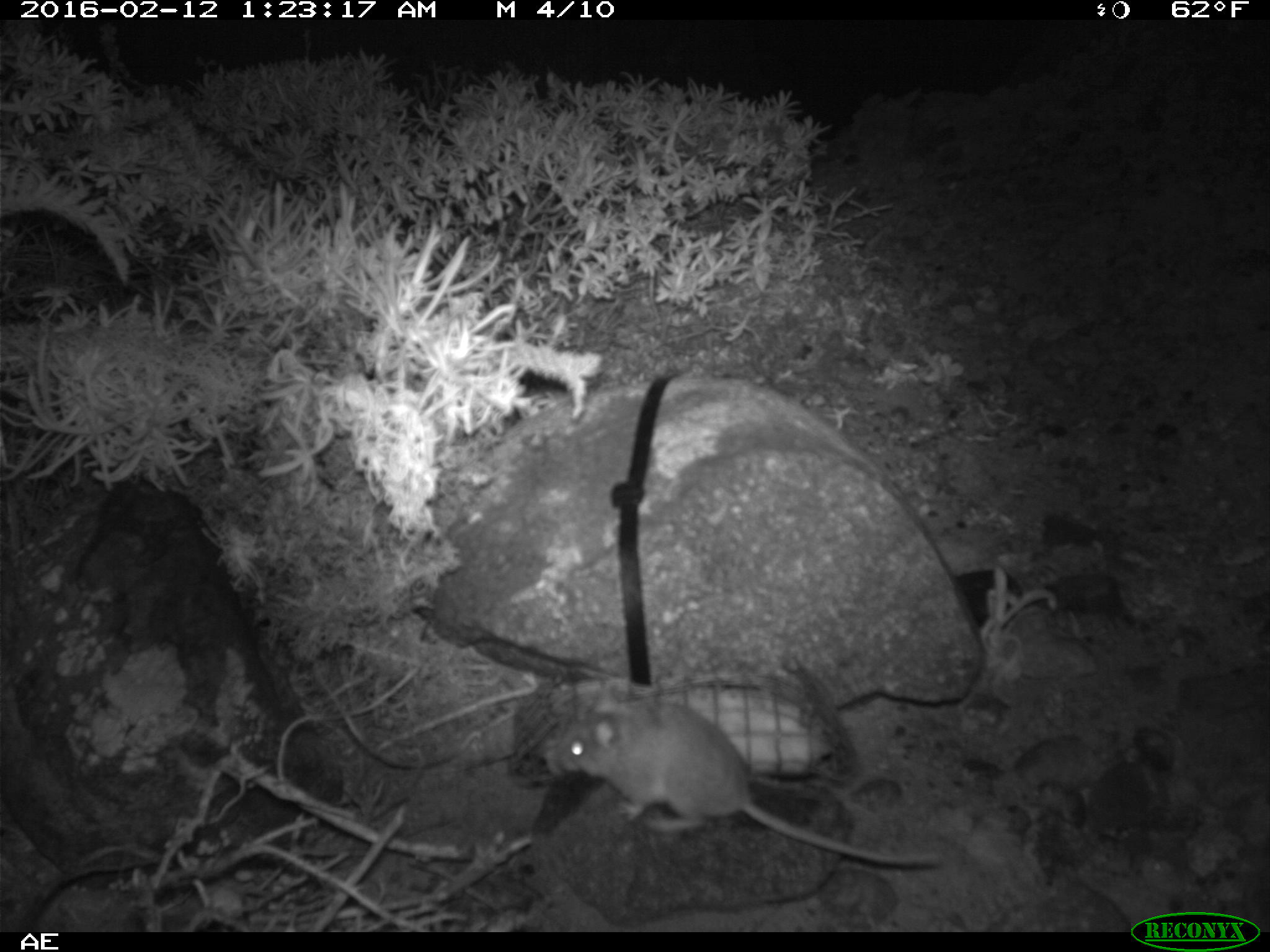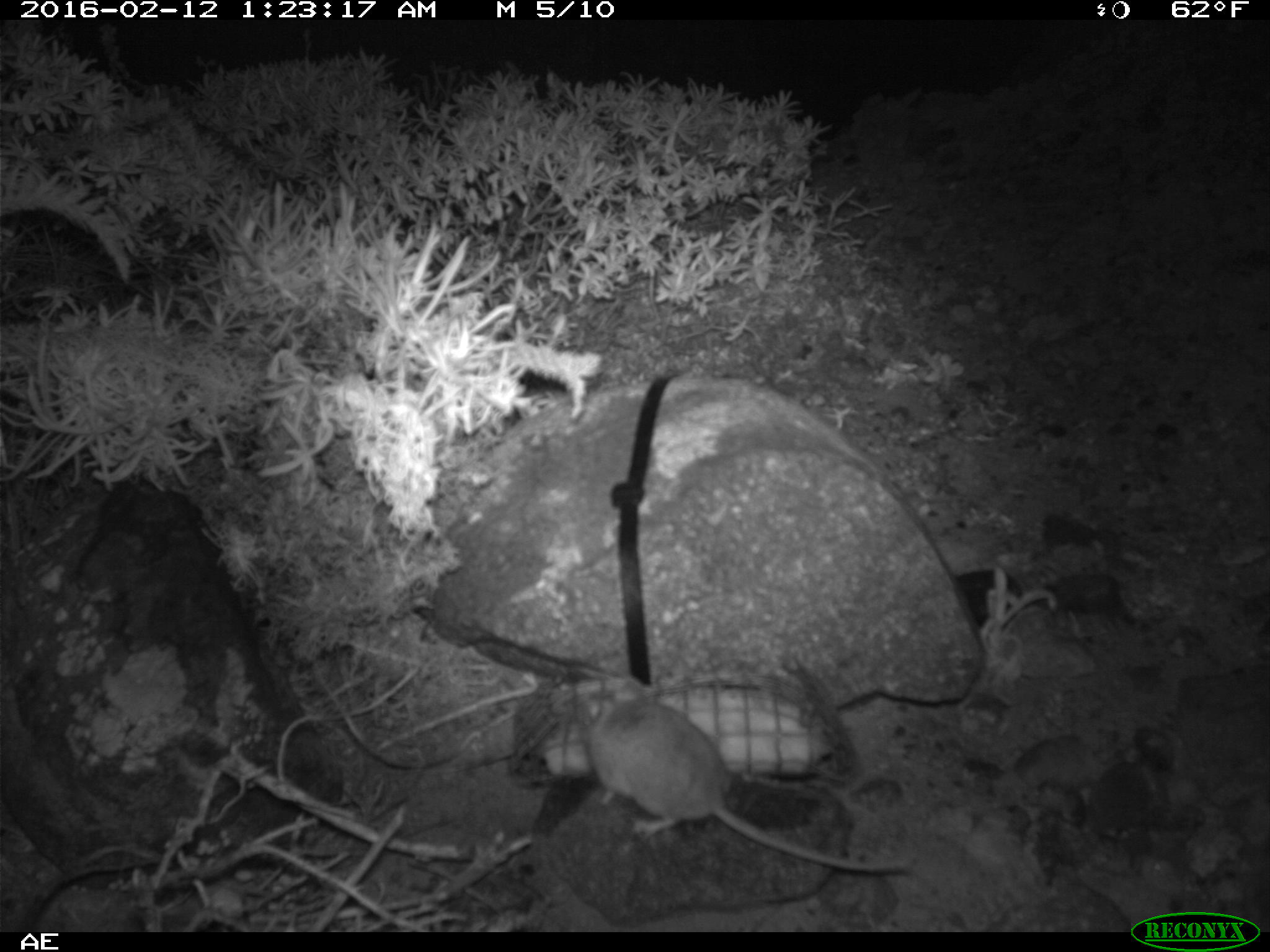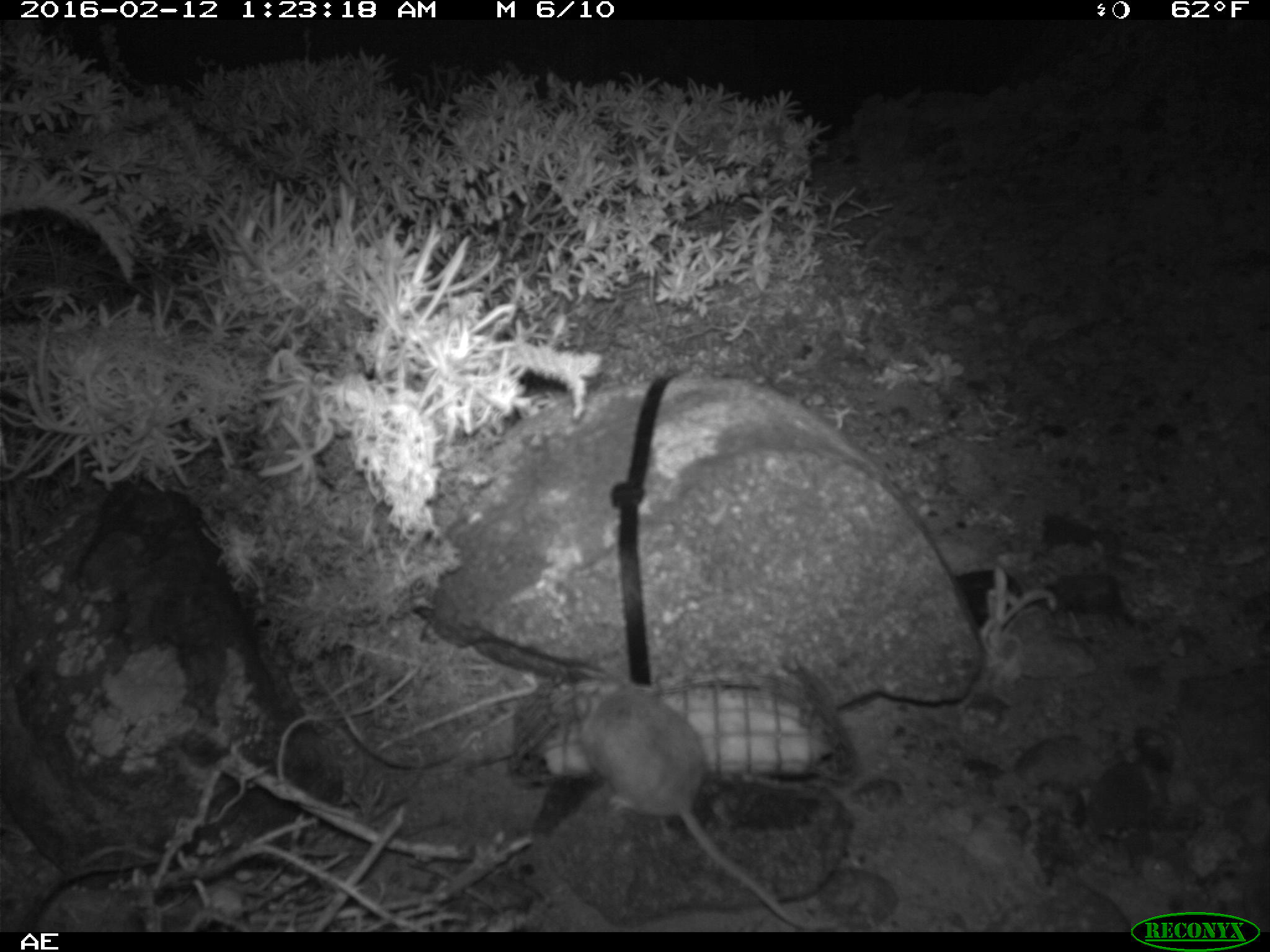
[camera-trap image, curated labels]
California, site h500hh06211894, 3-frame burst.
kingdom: Animalia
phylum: Chordata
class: Mammalia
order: Rodentia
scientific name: Rodentia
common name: rodent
Rodent (Rodentia).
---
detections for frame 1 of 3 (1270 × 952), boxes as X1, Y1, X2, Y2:
rodent: 553, 684, 944, 870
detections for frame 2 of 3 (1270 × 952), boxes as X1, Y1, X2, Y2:
rodent: 578, 672, 910, 877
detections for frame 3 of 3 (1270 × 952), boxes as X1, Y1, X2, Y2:
rodent: 572, 675, 837, 931